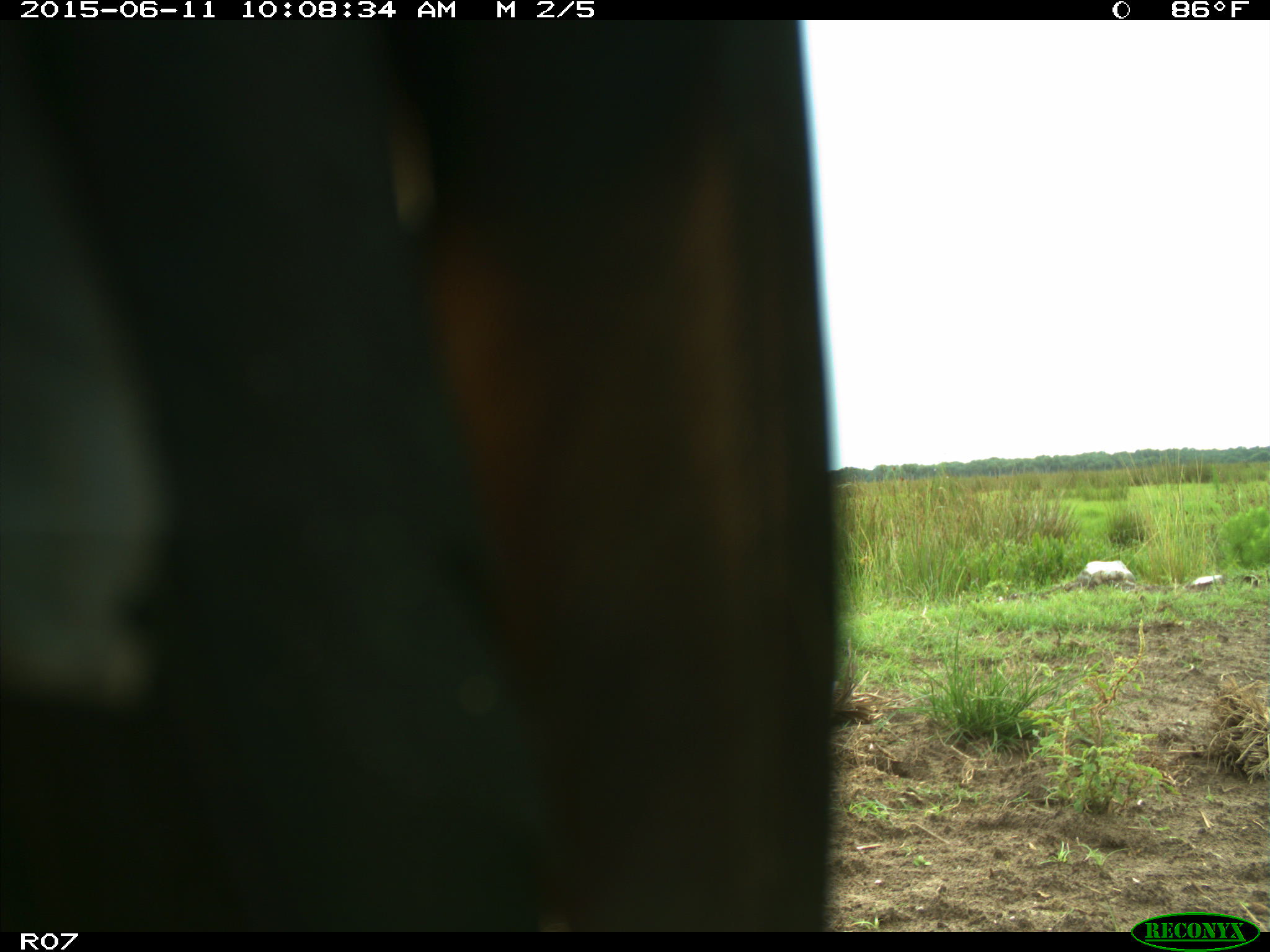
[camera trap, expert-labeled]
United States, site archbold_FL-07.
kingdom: Animalia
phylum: Chordata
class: Mammalia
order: Artiodactyla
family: Bovidae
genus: Bos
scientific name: Bos taurus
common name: domestic cow